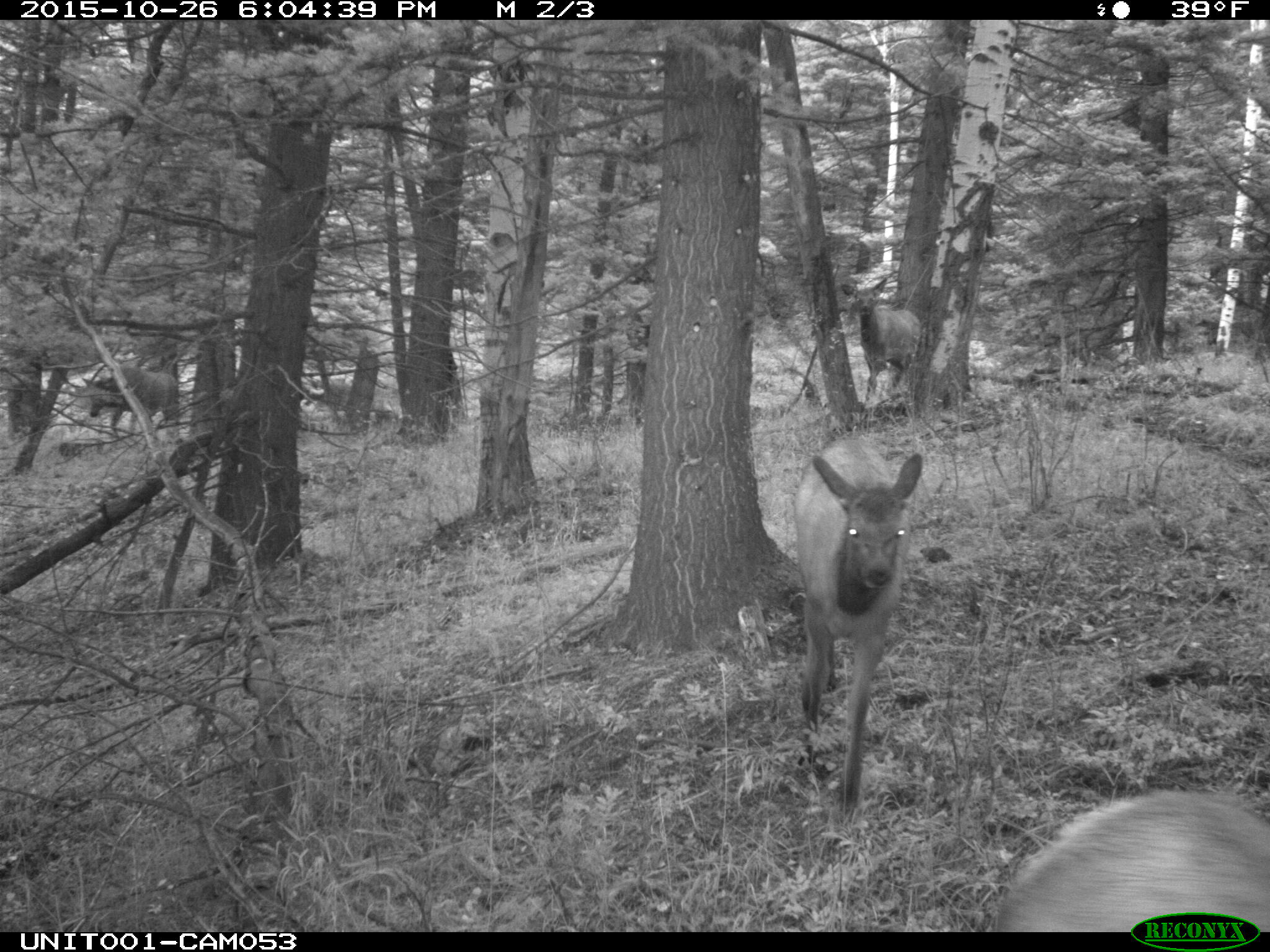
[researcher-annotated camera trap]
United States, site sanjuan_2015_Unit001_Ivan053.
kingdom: Animalia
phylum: Chordata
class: Mammalia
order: Artiodactyla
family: Cervidae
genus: Cervus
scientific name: Cervus elaphus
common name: red deer